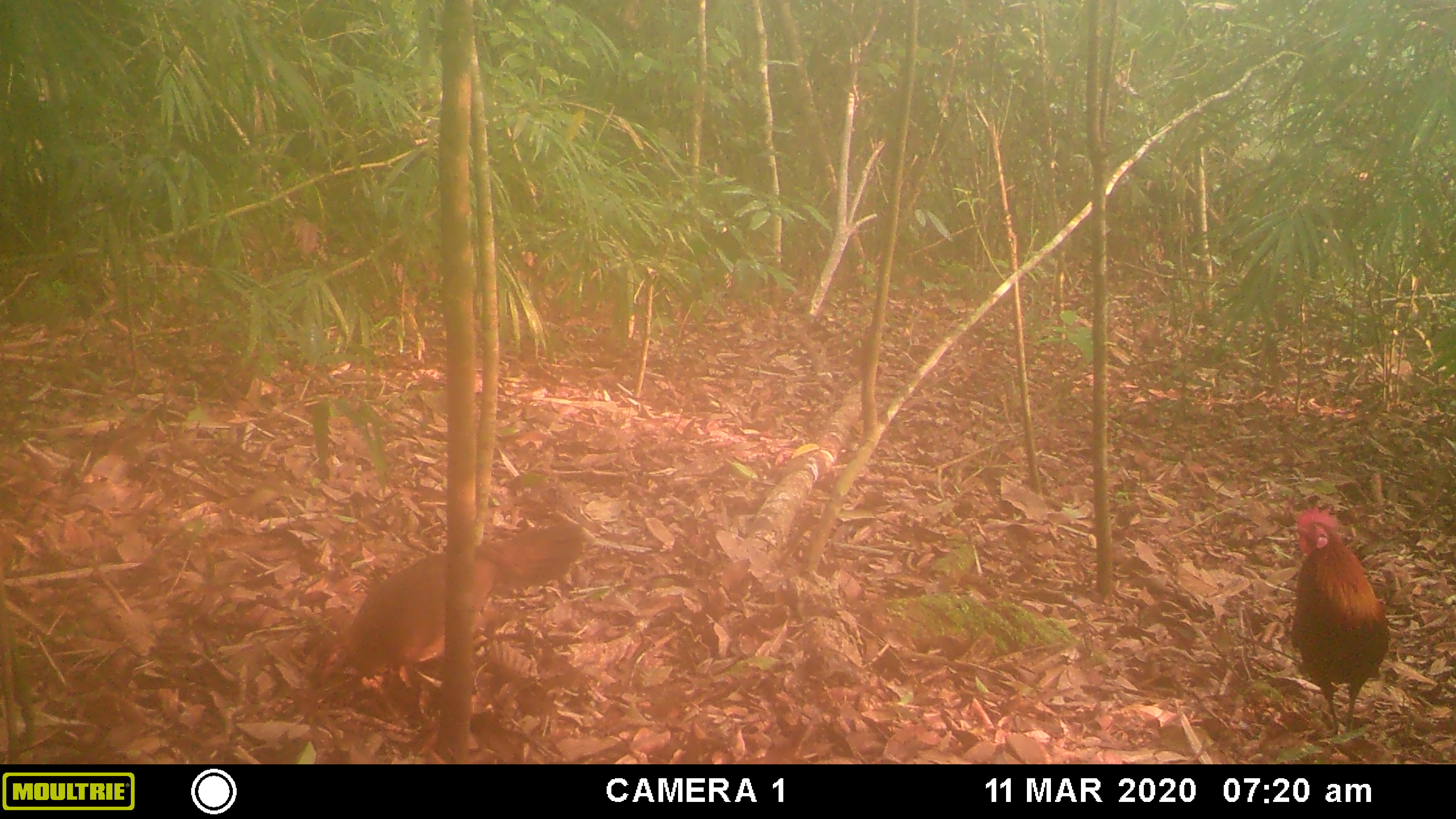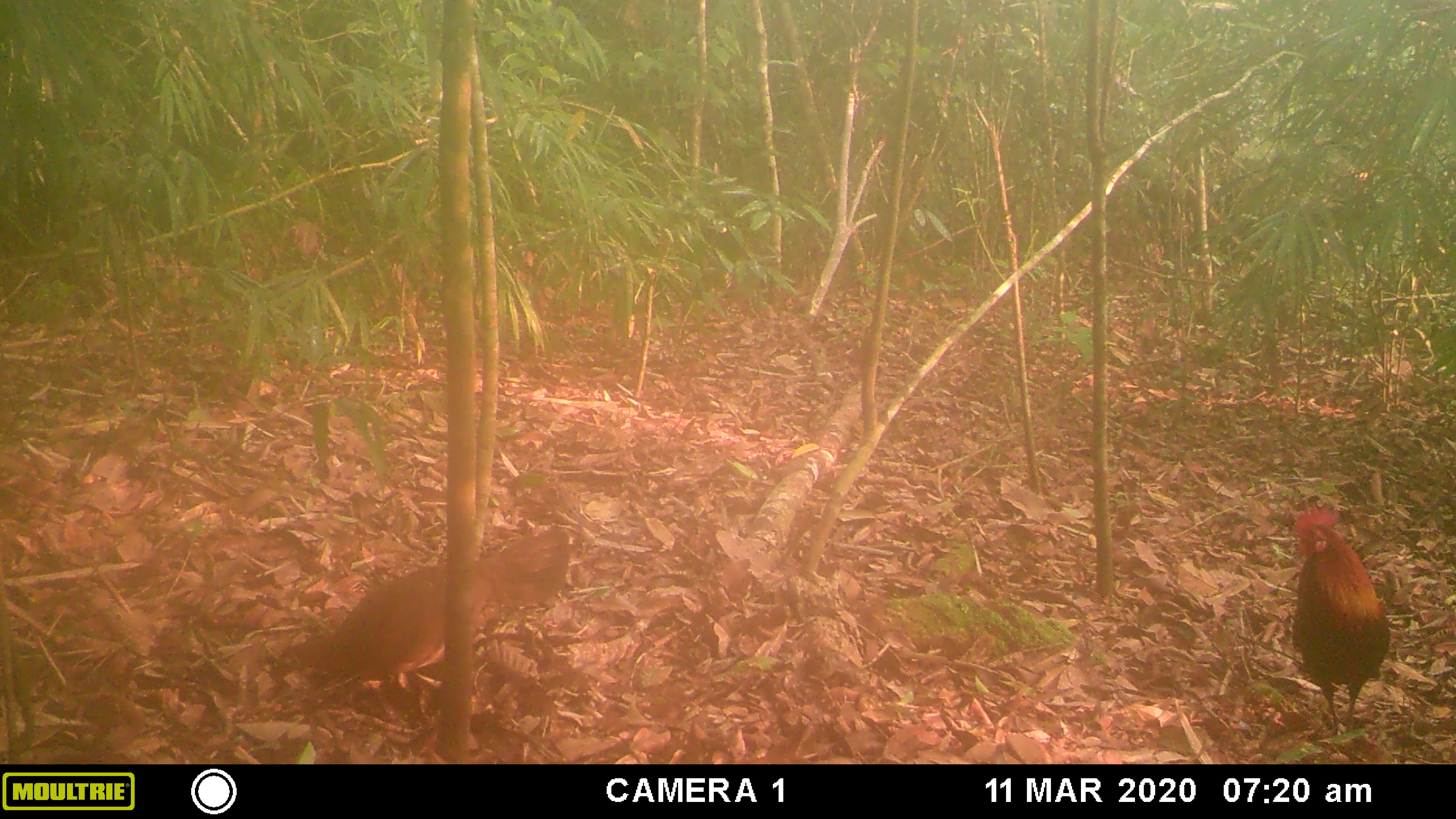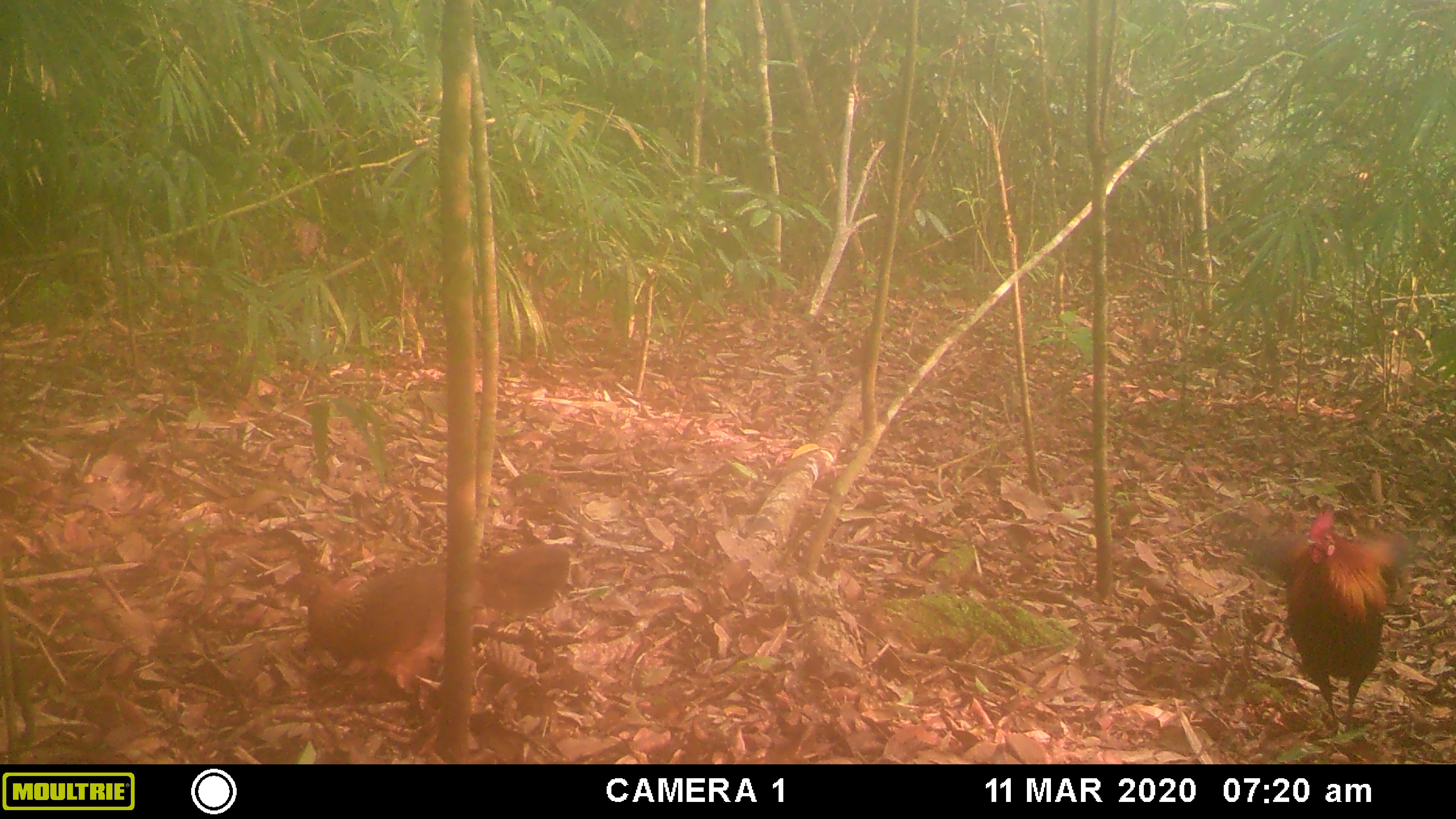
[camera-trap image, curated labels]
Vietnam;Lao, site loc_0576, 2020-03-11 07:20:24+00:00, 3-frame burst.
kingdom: Animalia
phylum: Chordata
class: Aves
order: Galliformes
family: Phasianidae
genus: Gallus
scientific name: Gallus gallus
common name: red junglefowl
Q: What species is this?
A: Red junglefowl (Gallus gallus).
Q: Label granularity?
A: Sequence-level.